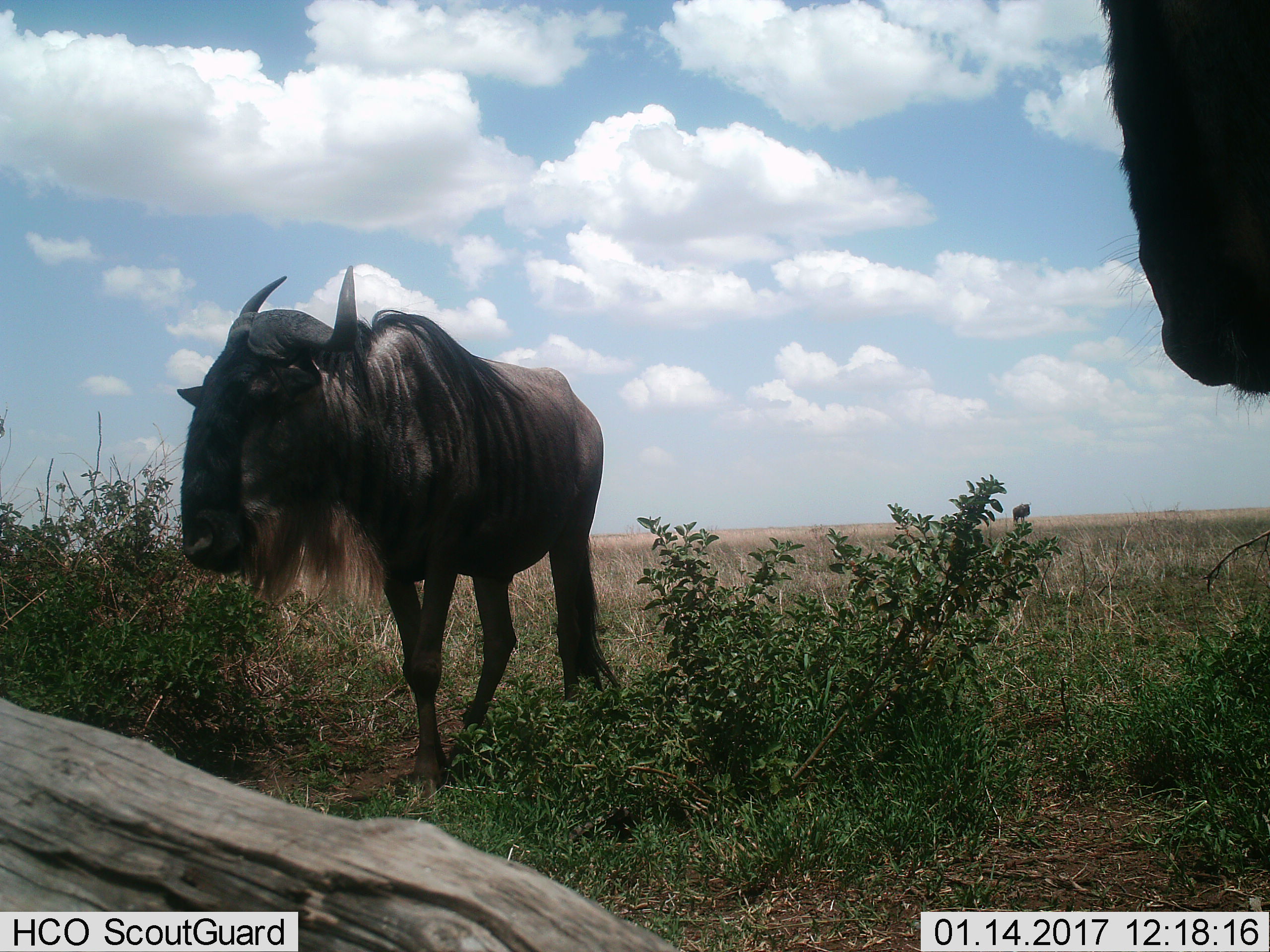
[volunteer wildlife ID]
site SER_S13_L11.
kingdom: Animalia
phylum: Chordata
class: Mammalia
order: Artiodactyla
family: Bovidae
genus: Connochaetes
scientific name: Connochaetes taurinus taurinus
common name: blue wildebeest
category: wildebeestblue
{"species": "wildebeestblue (blue wildebeest) (Connochaetes taurinus taurinus)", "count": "2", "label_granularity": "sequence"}